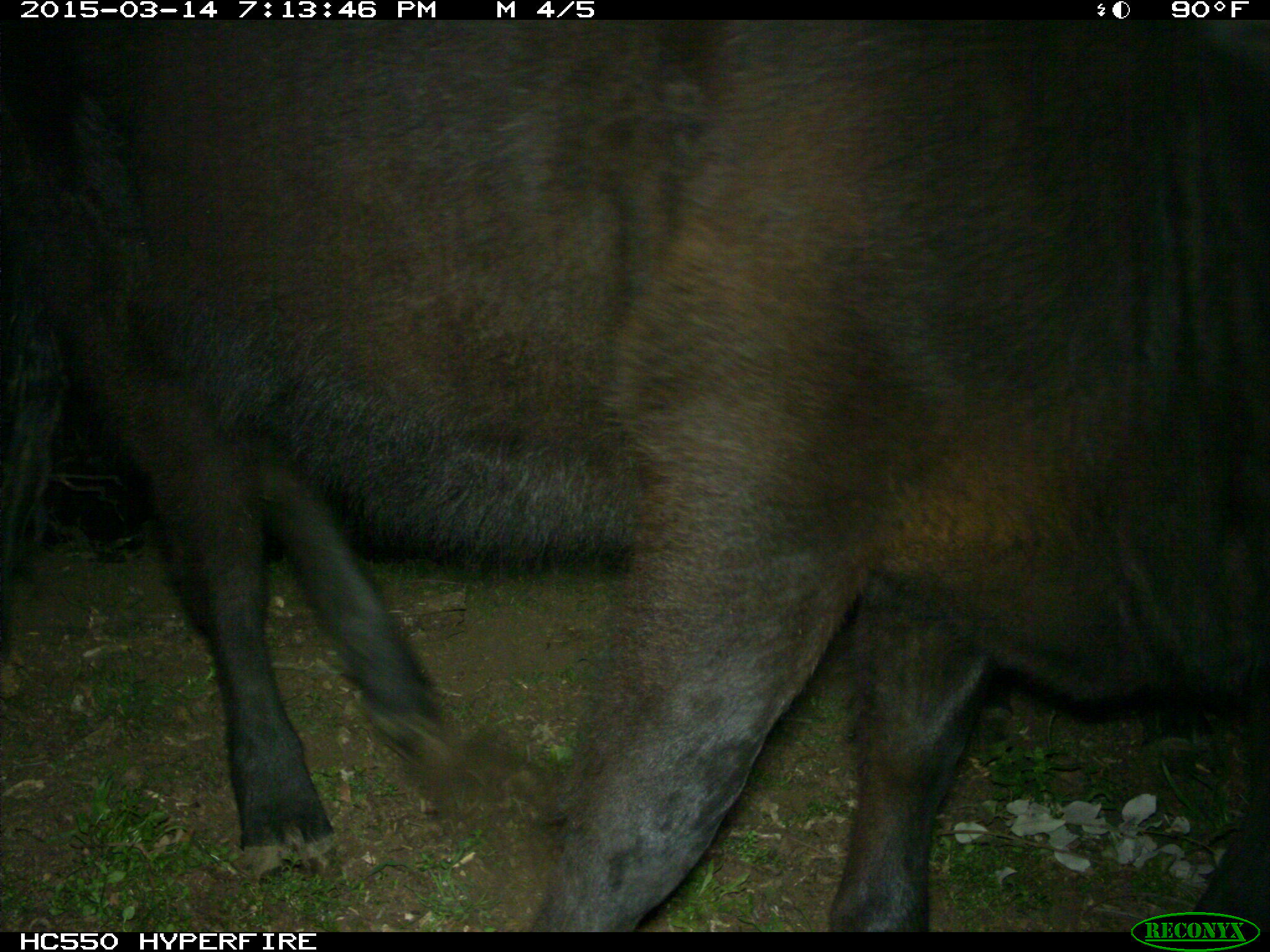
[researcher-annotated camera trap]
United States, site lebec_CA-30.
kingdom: Animalia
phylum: Chordata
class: Mammalia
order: Artiodactyla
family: Bovidae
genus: Bos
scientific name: Bos taurus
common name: domestic cow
Bos taurus (domestic cow).